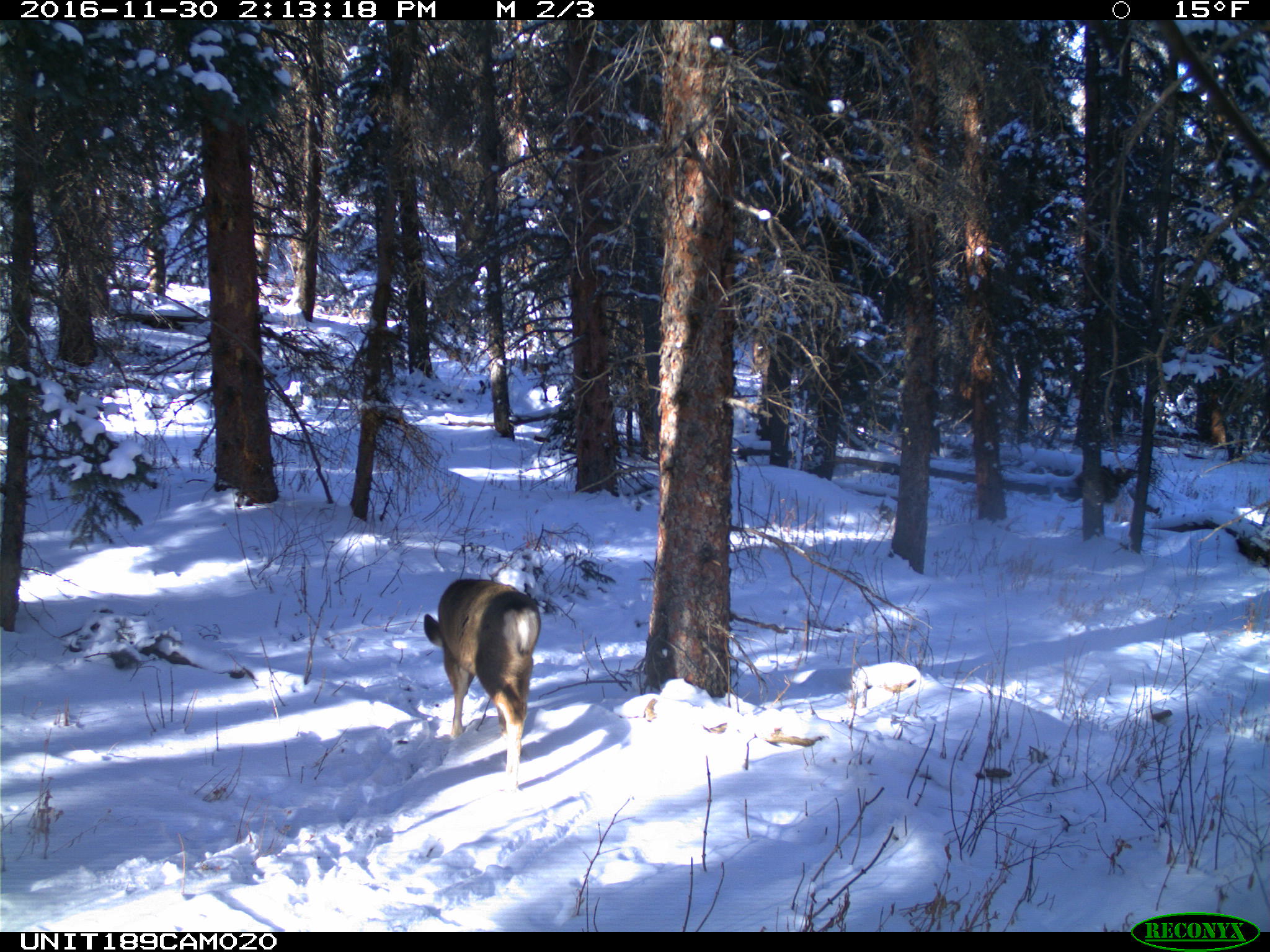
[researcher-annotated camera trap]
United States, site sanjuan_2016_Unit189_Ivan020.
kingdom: Animalia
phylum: Chordata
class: Mammalia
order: Artiodactyla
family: Cervidae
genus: Odocoileus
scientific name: Odocoileus hemionus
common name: mule deer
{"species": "Odocoileus hemionus (mule deer)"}